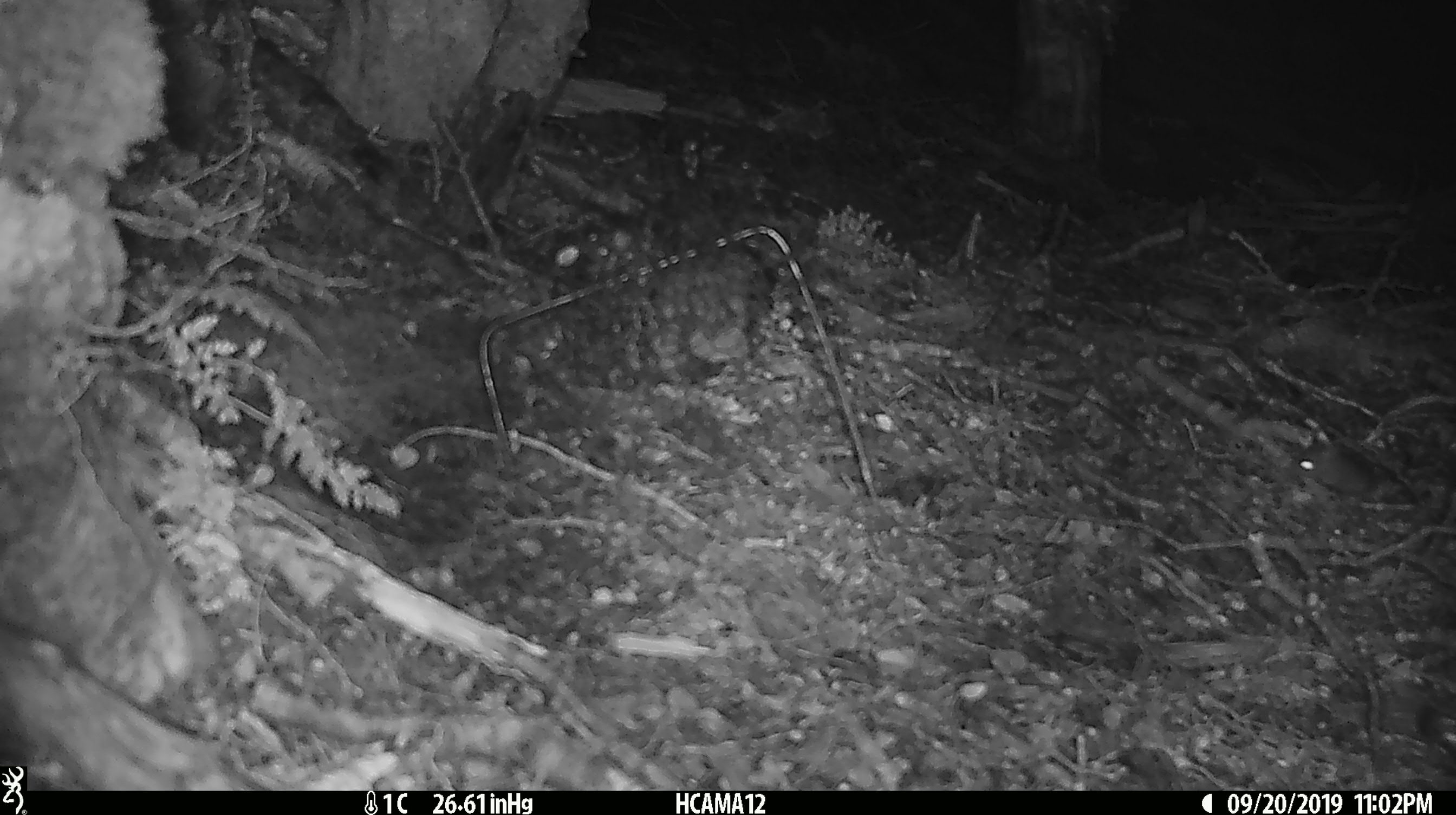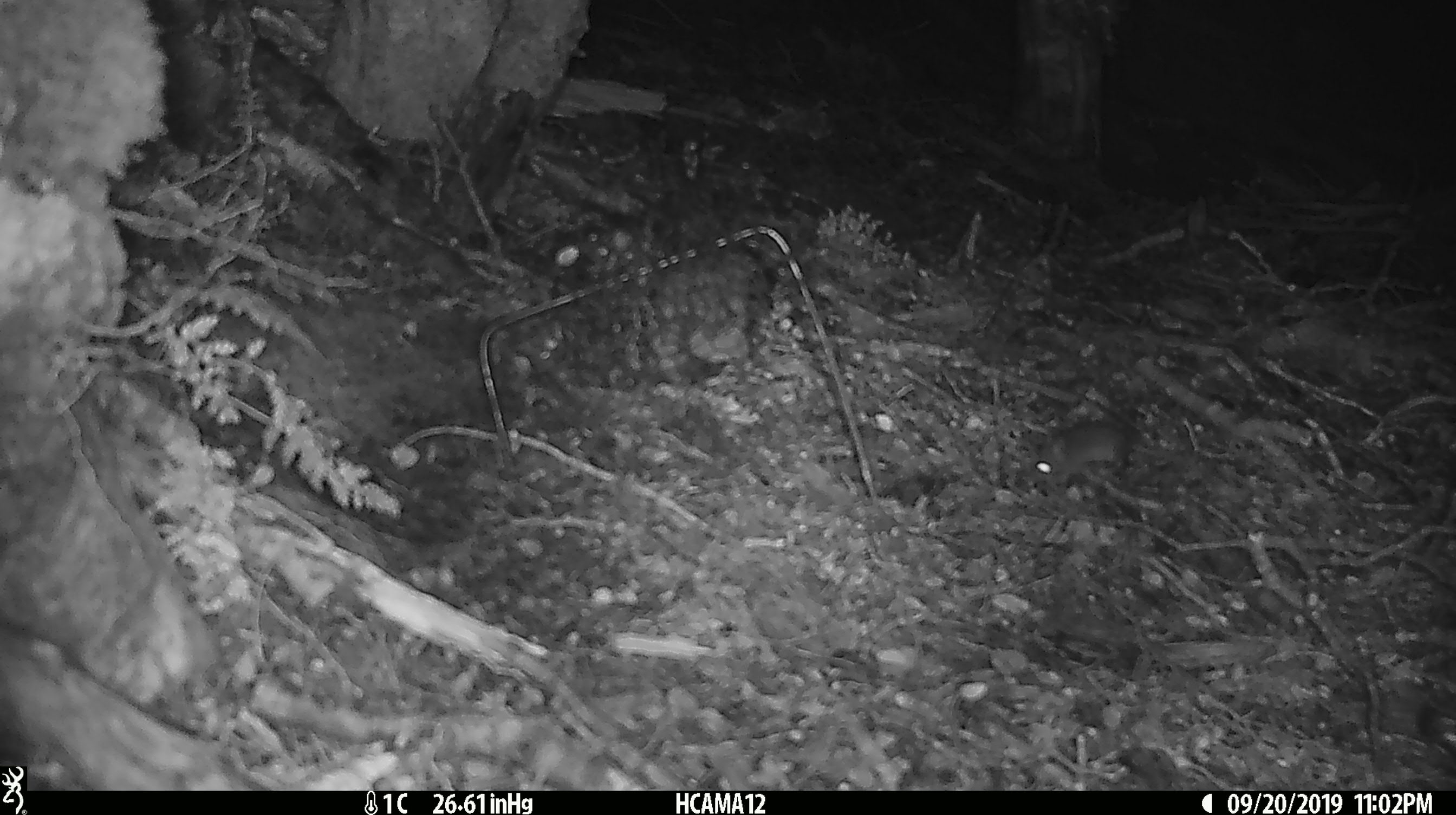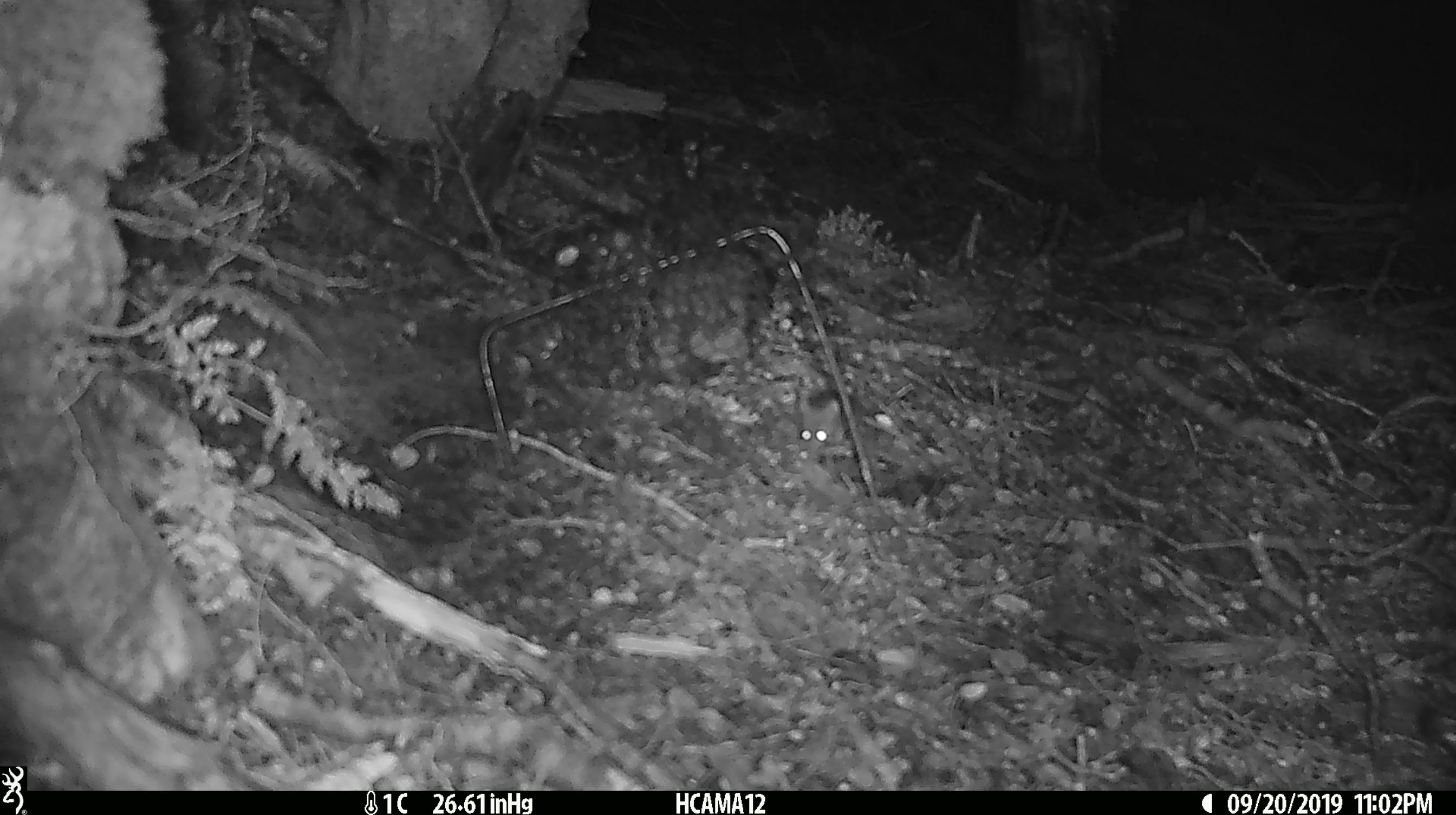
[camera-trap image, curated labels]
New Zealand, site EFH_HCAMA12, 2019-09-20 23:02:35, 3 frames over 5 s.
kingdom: Animalia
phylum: Chordata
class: Mammalia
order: Rodentia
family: Muridae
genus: Mus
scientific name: Mus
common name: mouse